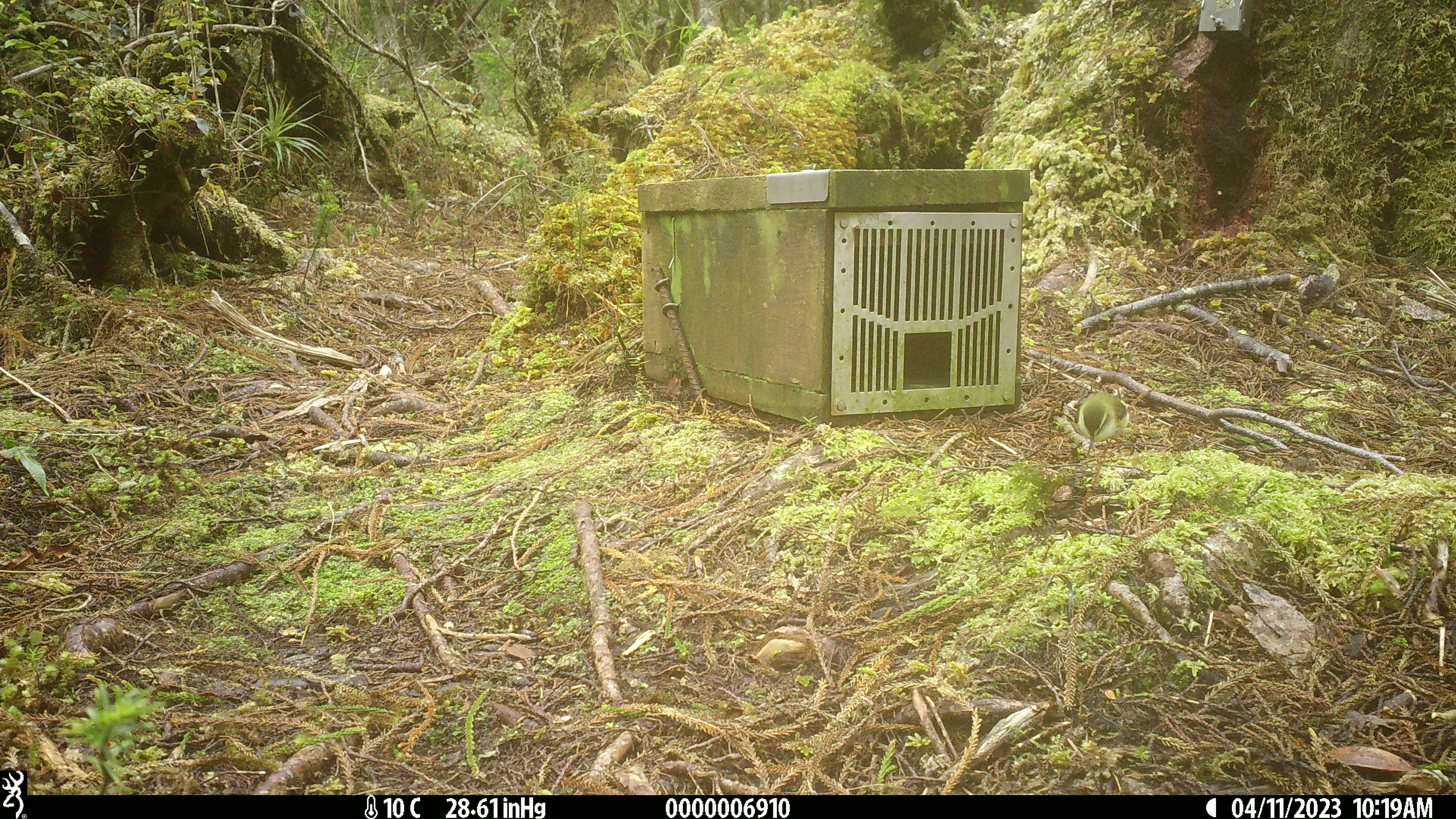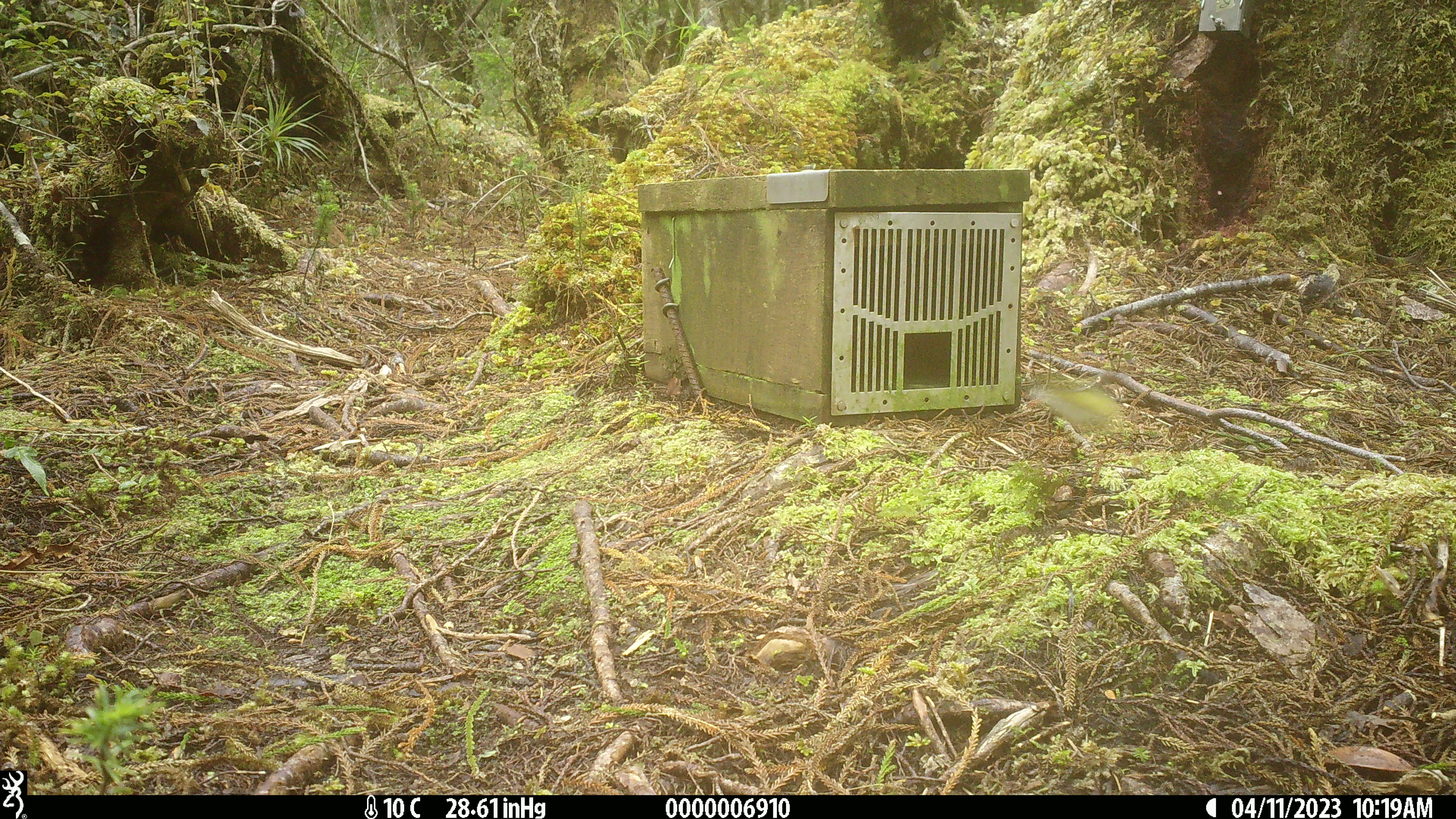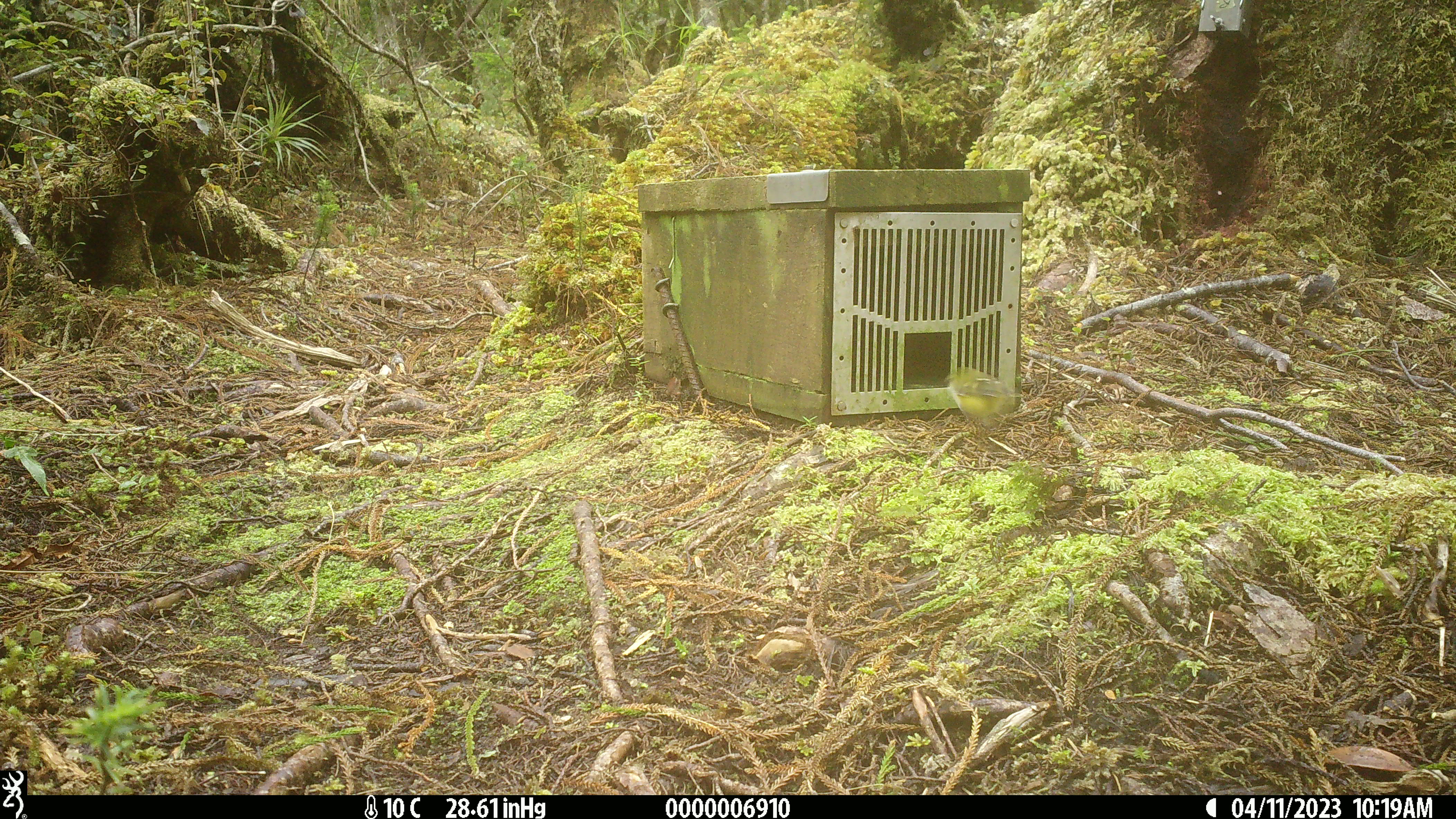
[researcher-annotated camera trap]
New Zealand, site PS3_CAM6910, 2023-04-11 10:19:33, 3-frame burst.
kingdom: Animalia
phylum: Chordata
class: Aves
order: Passeriformes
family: Acanthisittidae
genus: Acanthisitta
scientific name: Acanthisitta chloris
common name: rifleman